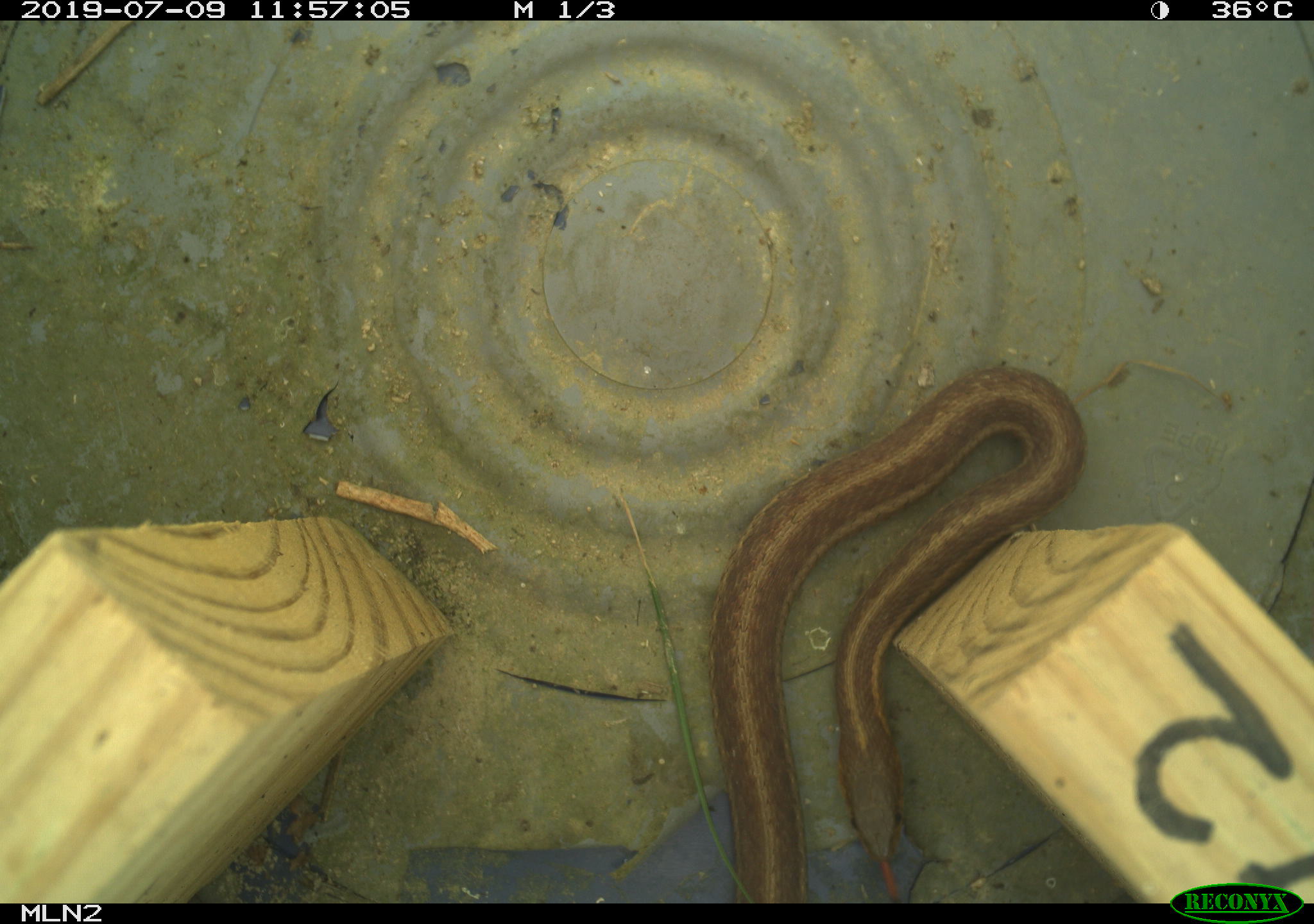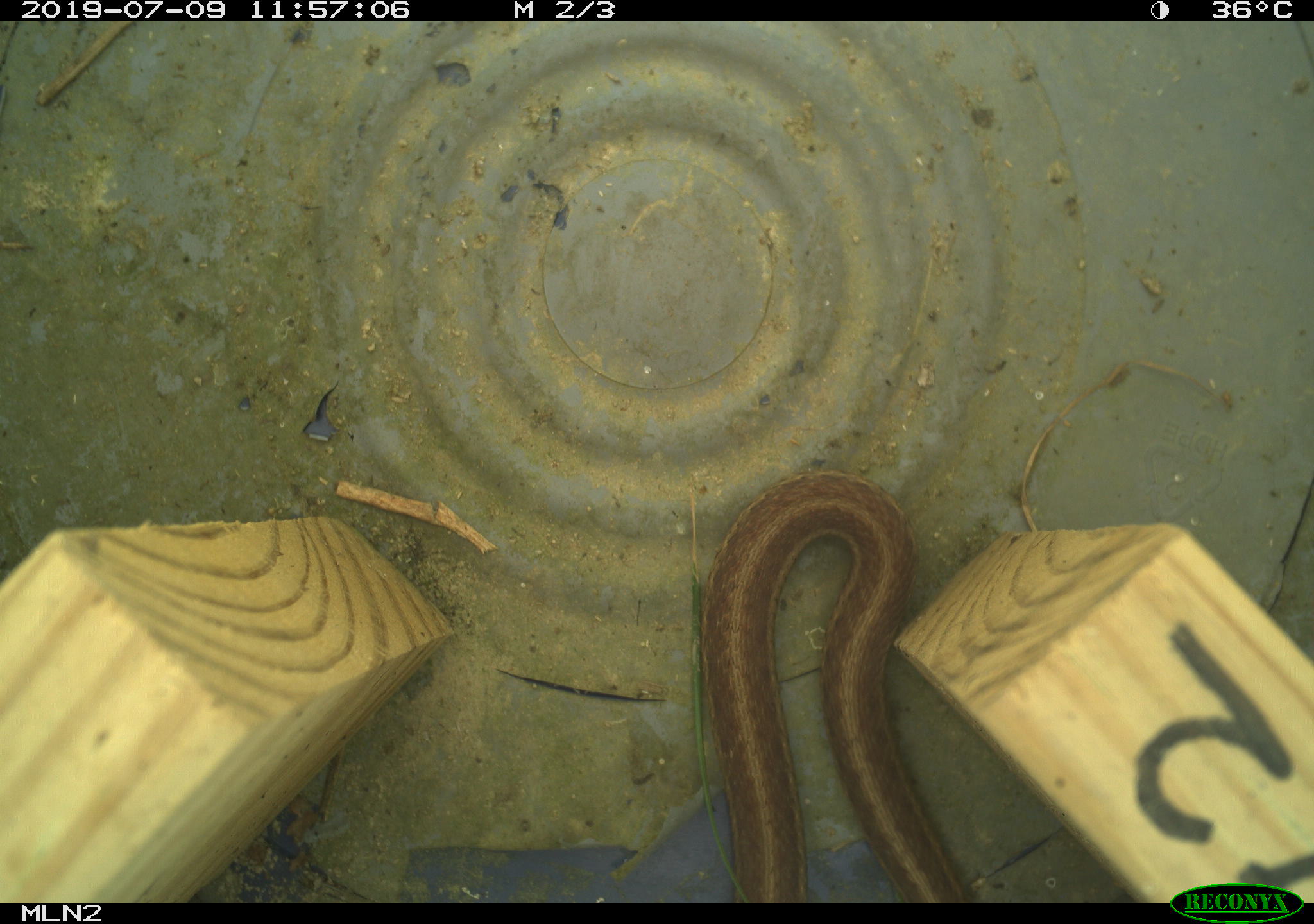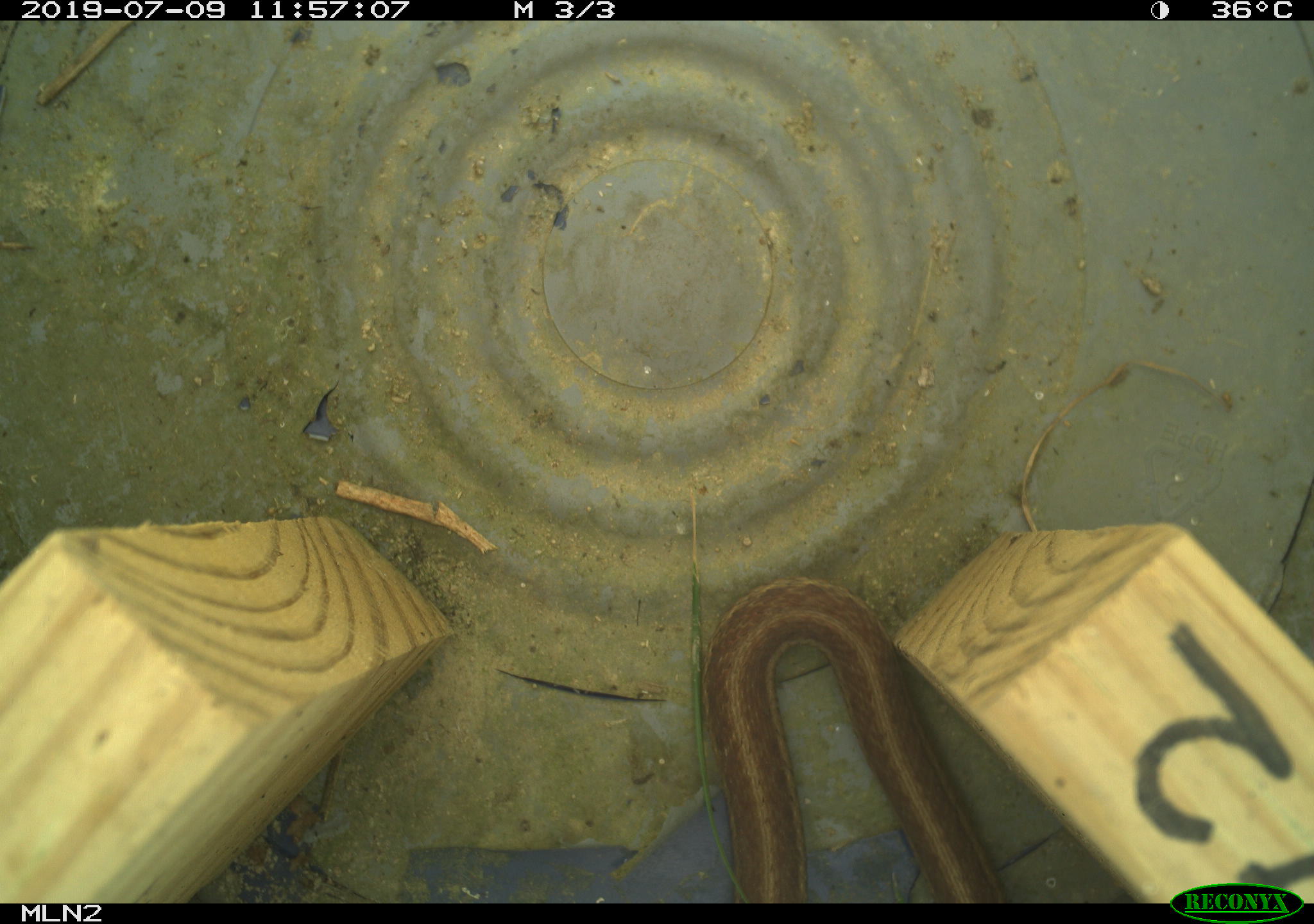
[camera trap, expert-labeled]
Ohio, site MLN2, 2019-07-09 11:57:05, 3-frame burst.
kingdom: Animalia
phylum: Chordata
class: Reptilia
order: Squamata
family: Colubridae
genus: Thamnophis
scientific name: Thamnophis sirtalis sirtalis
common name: eastern gartersnake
Eastern gartersnake (Thamnophis sirtalis sirtalis).